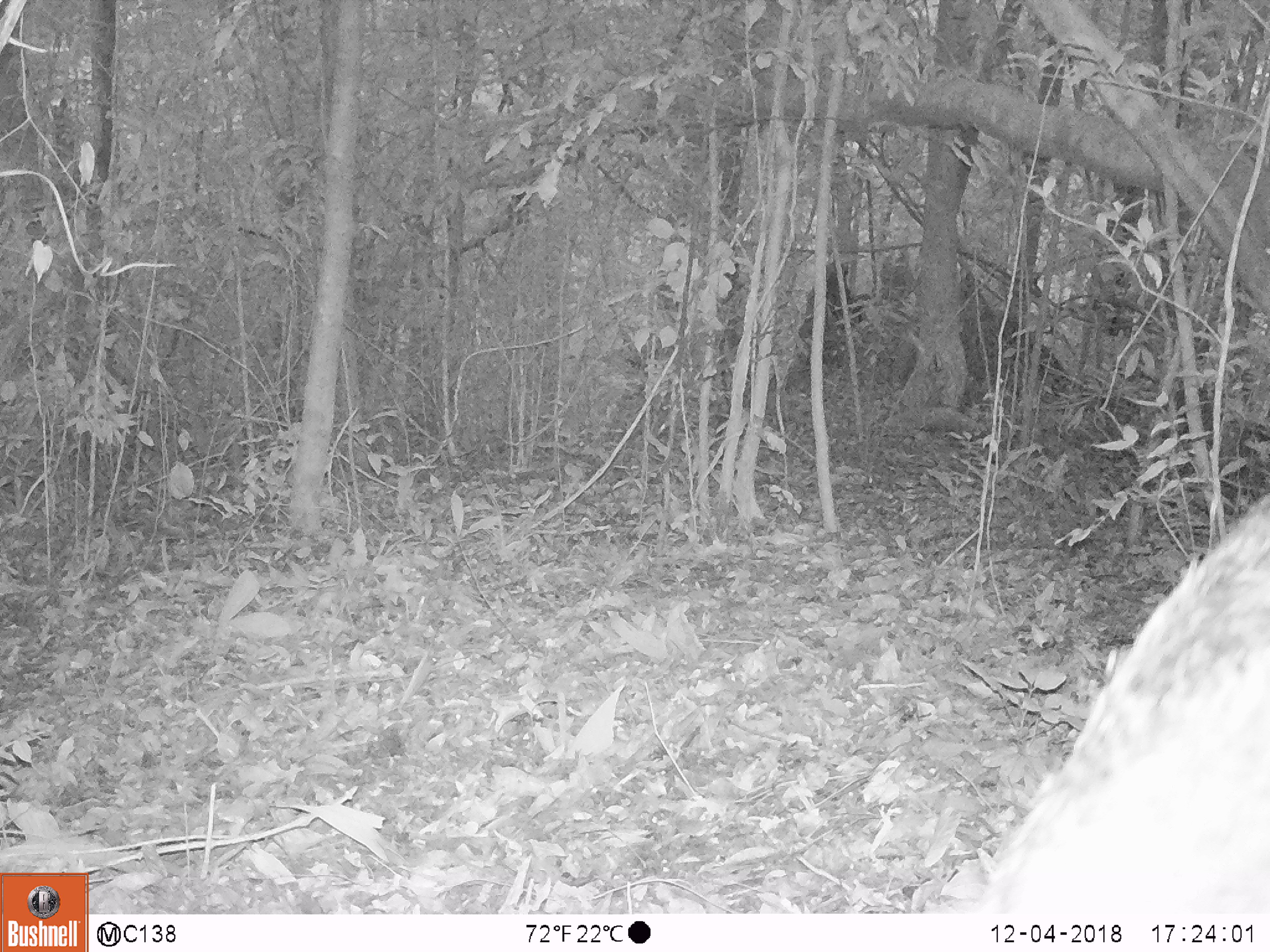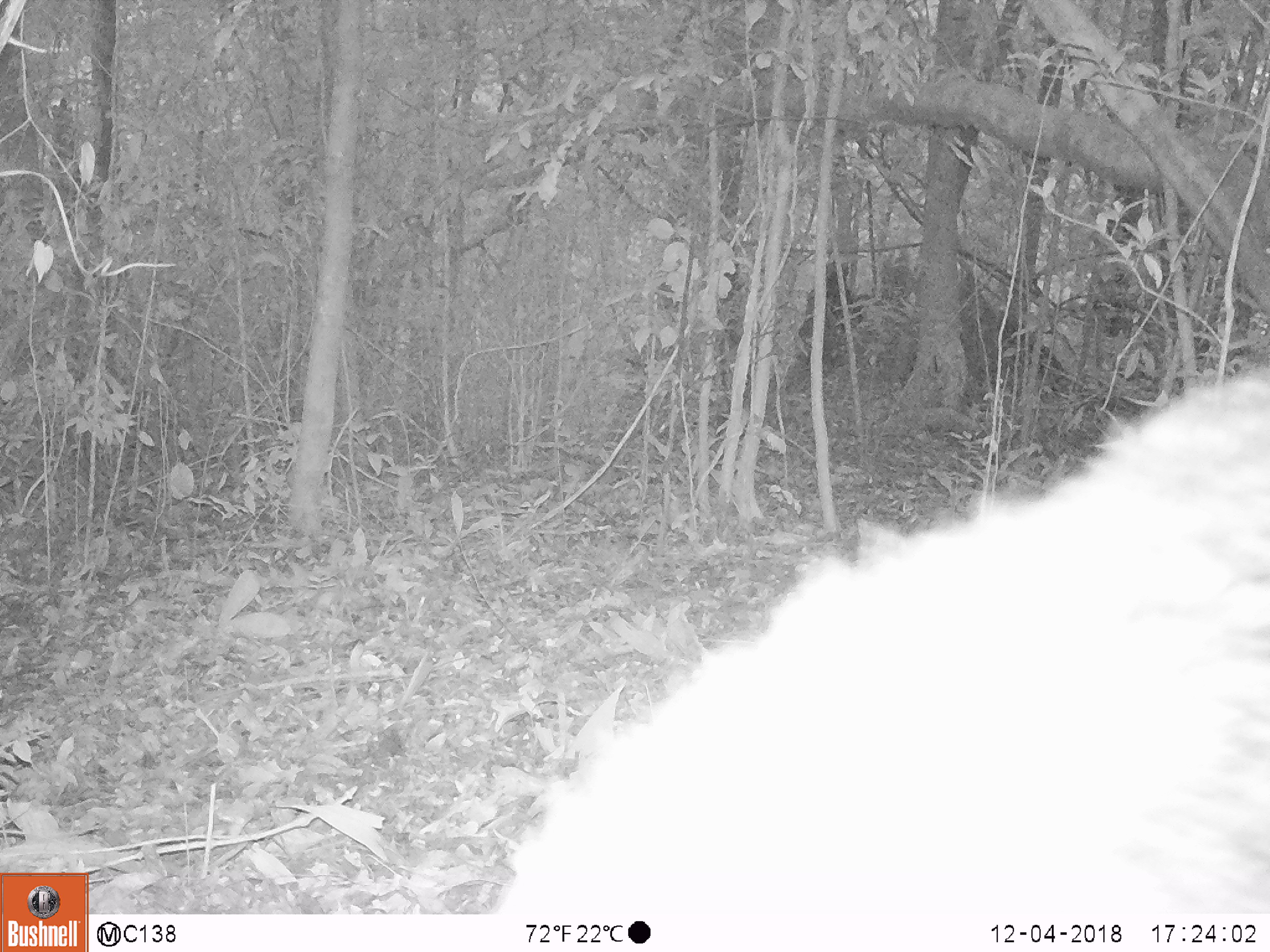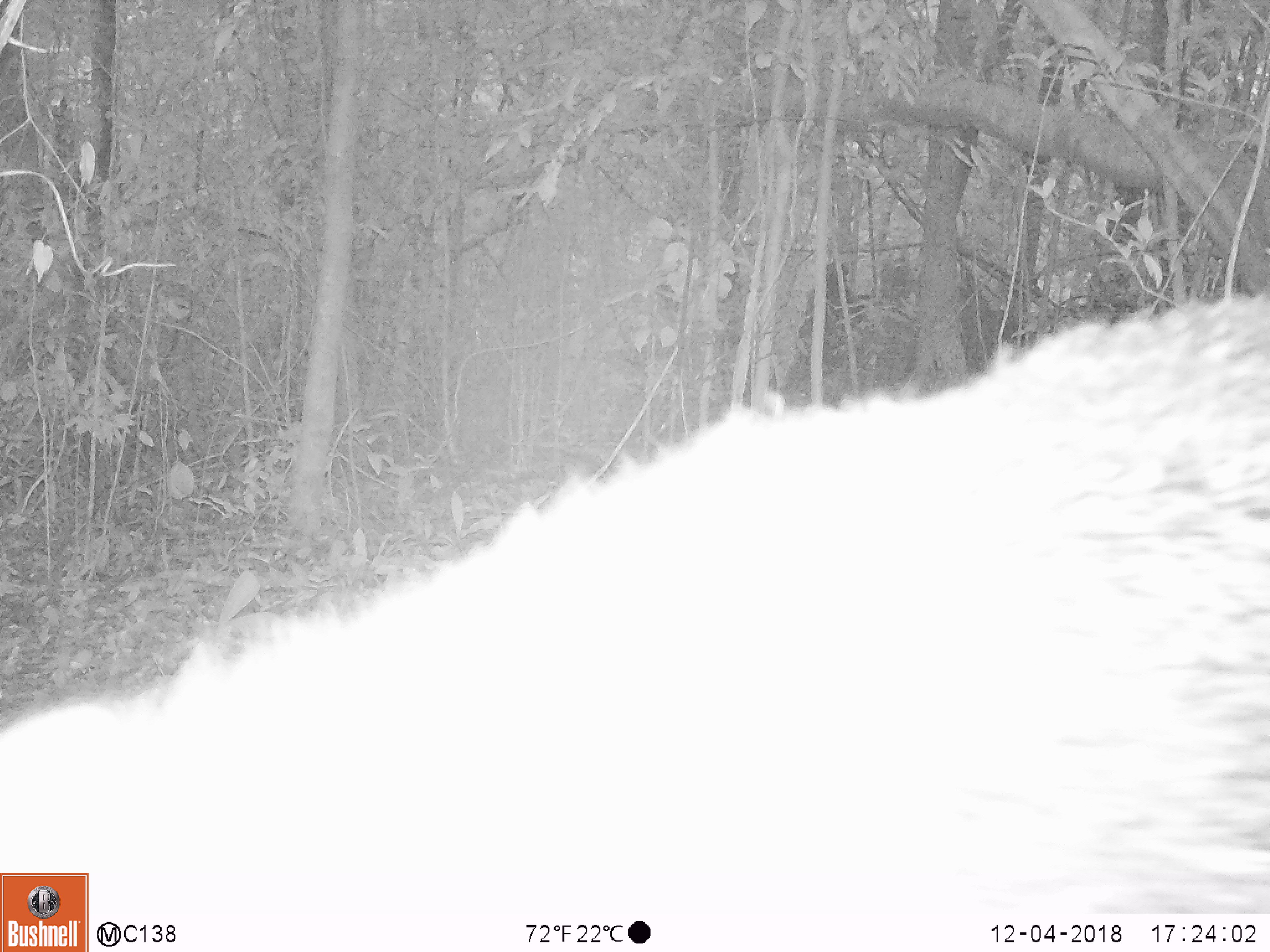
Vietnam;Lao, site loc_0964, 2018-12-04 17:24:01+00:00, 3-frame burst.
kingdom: Animalia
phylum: Chordata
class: Mammalia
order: Artiodactyla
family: Suidae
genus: Sus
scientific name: Sus scrofa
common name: eurasian wild pig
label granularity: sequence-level